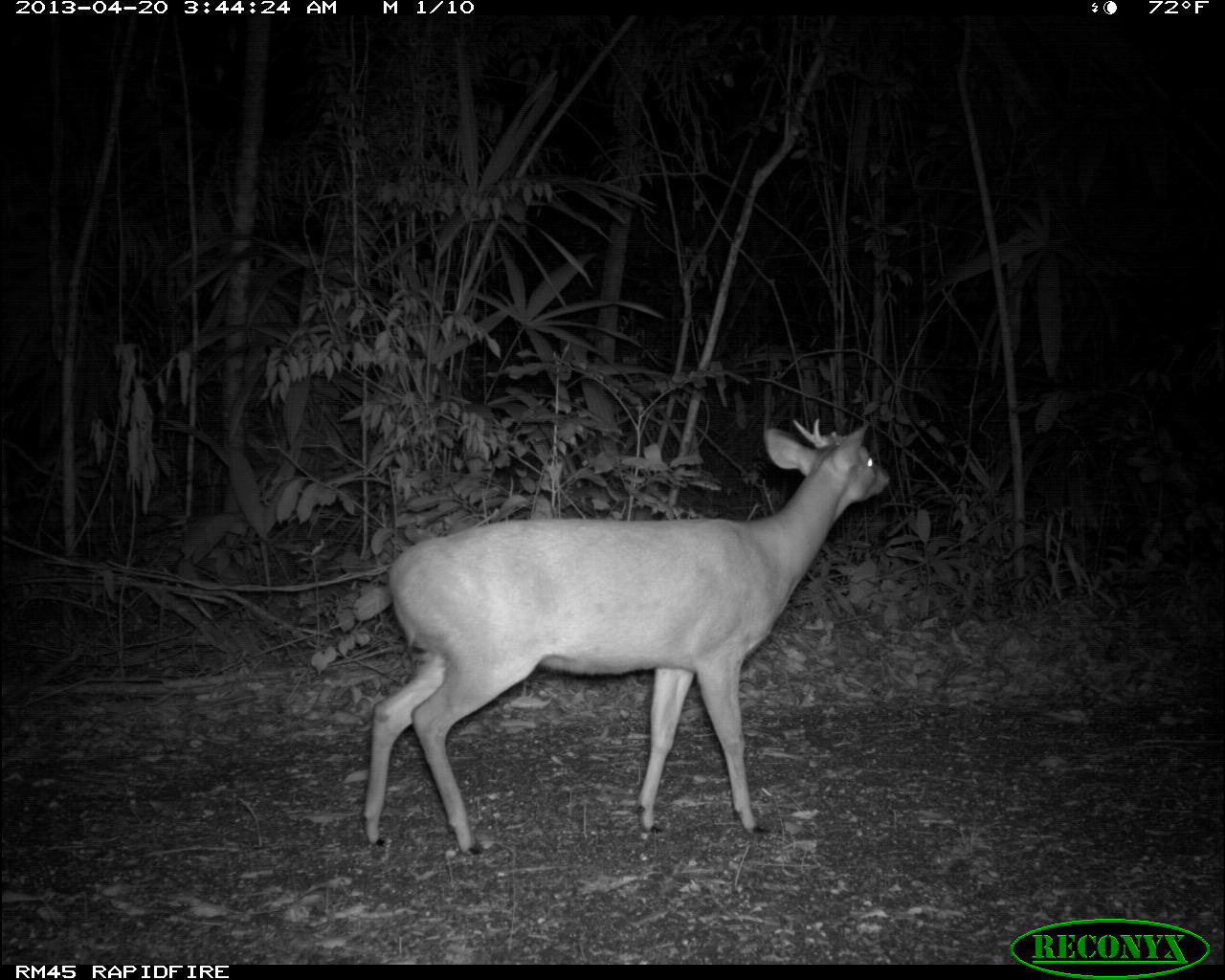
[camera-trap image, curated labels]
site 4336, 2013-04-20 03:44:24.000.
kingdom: Animalia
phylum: Chordata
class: Mammalia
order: Artiodactyla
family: Cervidae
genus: Mazama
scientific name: Mazama temama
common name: central american red brocket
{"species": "Mazama temama (central american red brocket)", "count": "1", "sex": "male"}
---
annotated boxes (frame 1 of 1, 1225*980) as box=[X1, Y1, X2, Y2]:
mazama temama: box=[361, 417, 892, 856]